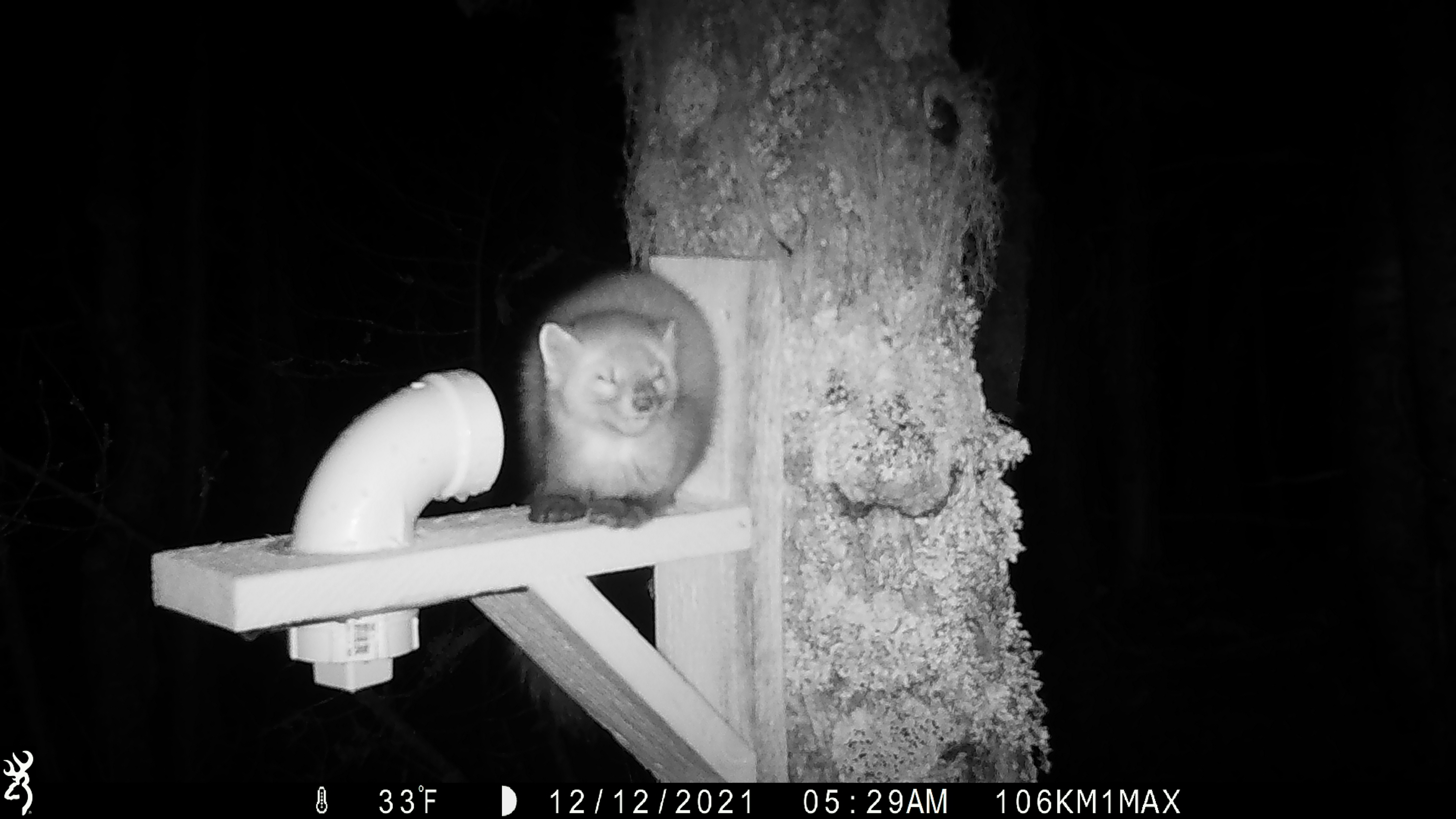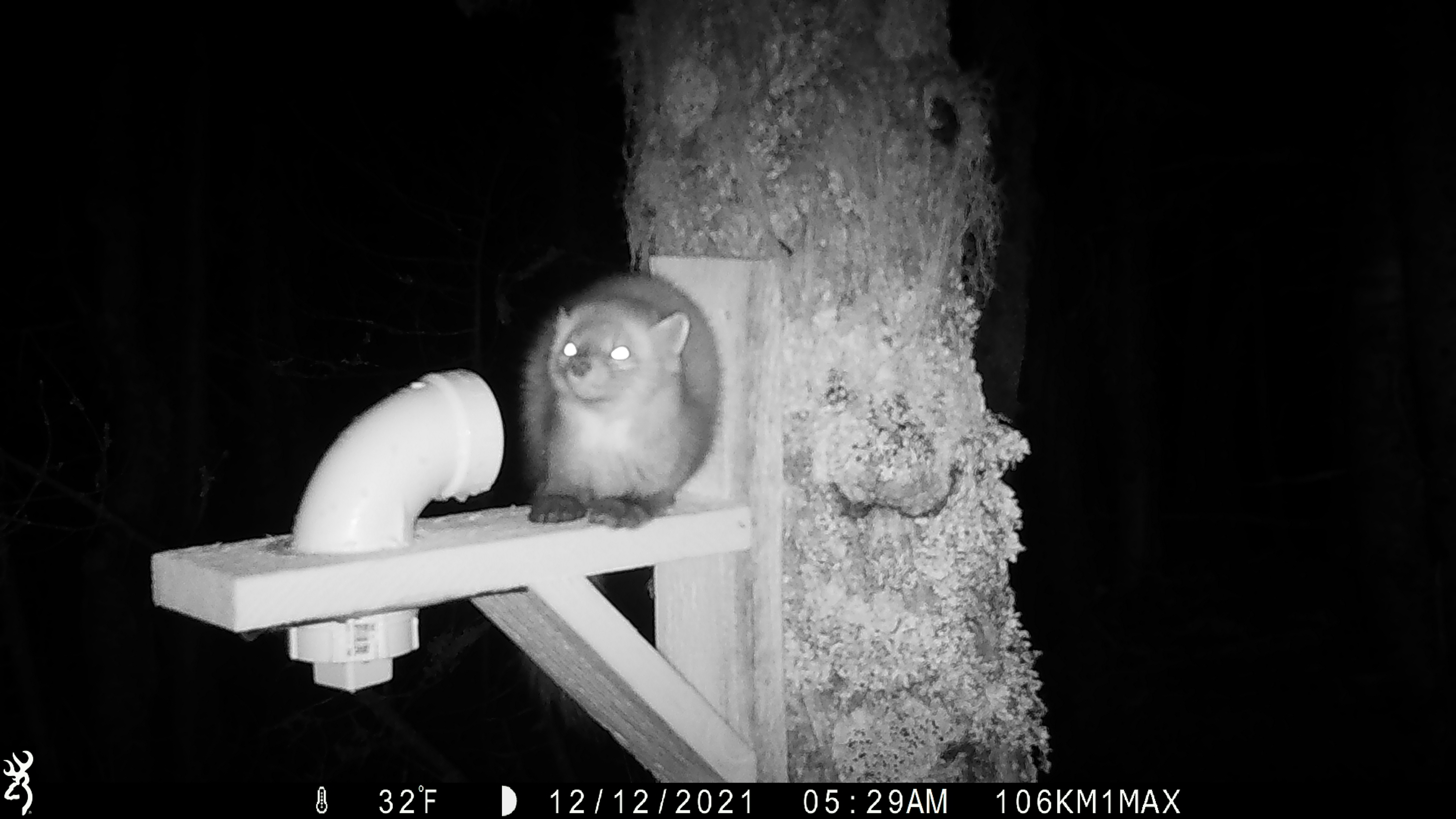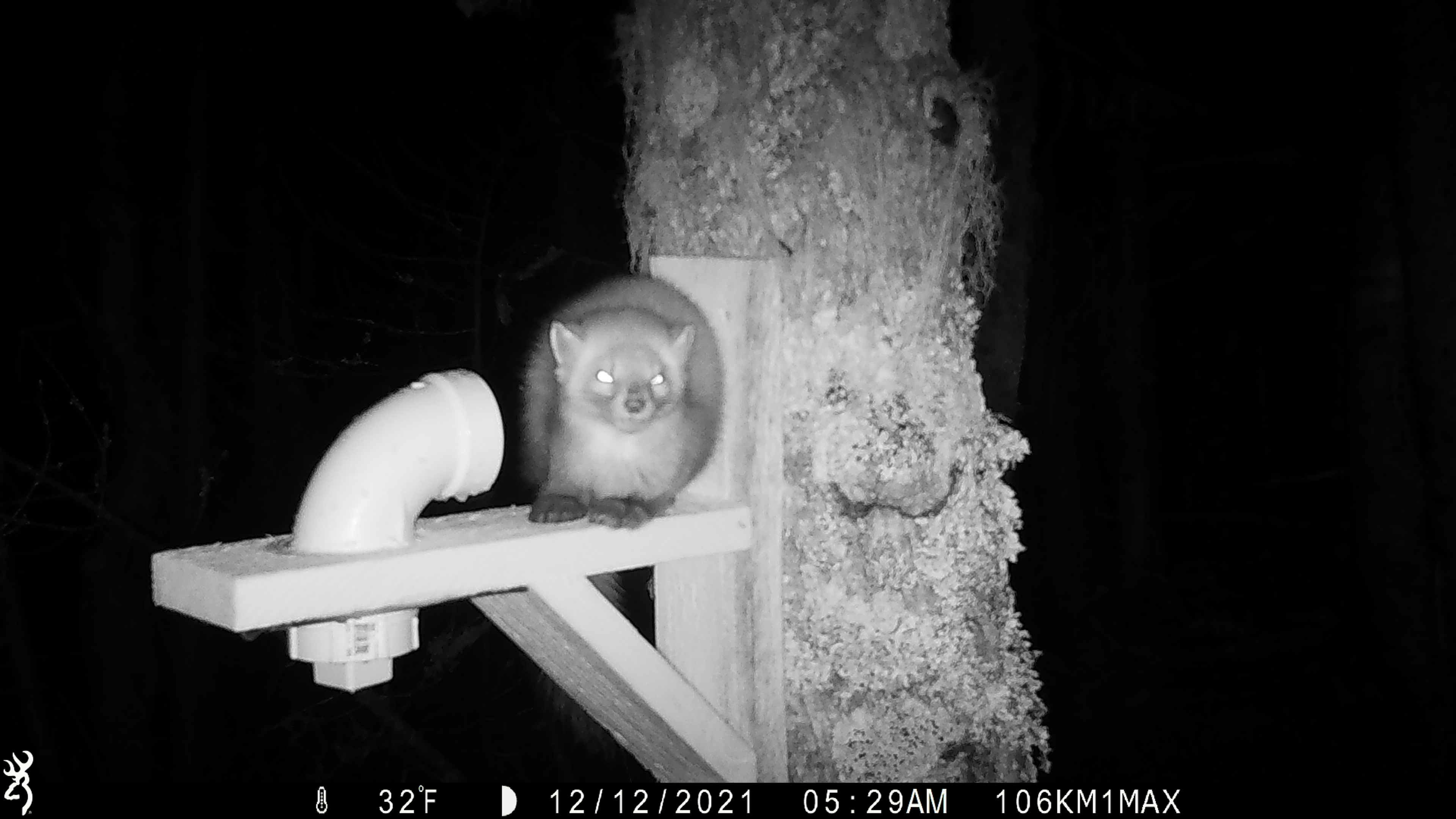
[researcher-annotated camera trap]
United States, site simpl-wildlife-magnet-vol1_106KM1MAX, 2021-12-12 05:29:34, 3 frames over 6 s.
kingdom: Animalia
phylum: Chordata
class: Mammalia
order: Carnivora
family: Mustelidae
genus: Martes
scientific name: Martes americana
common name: american marten